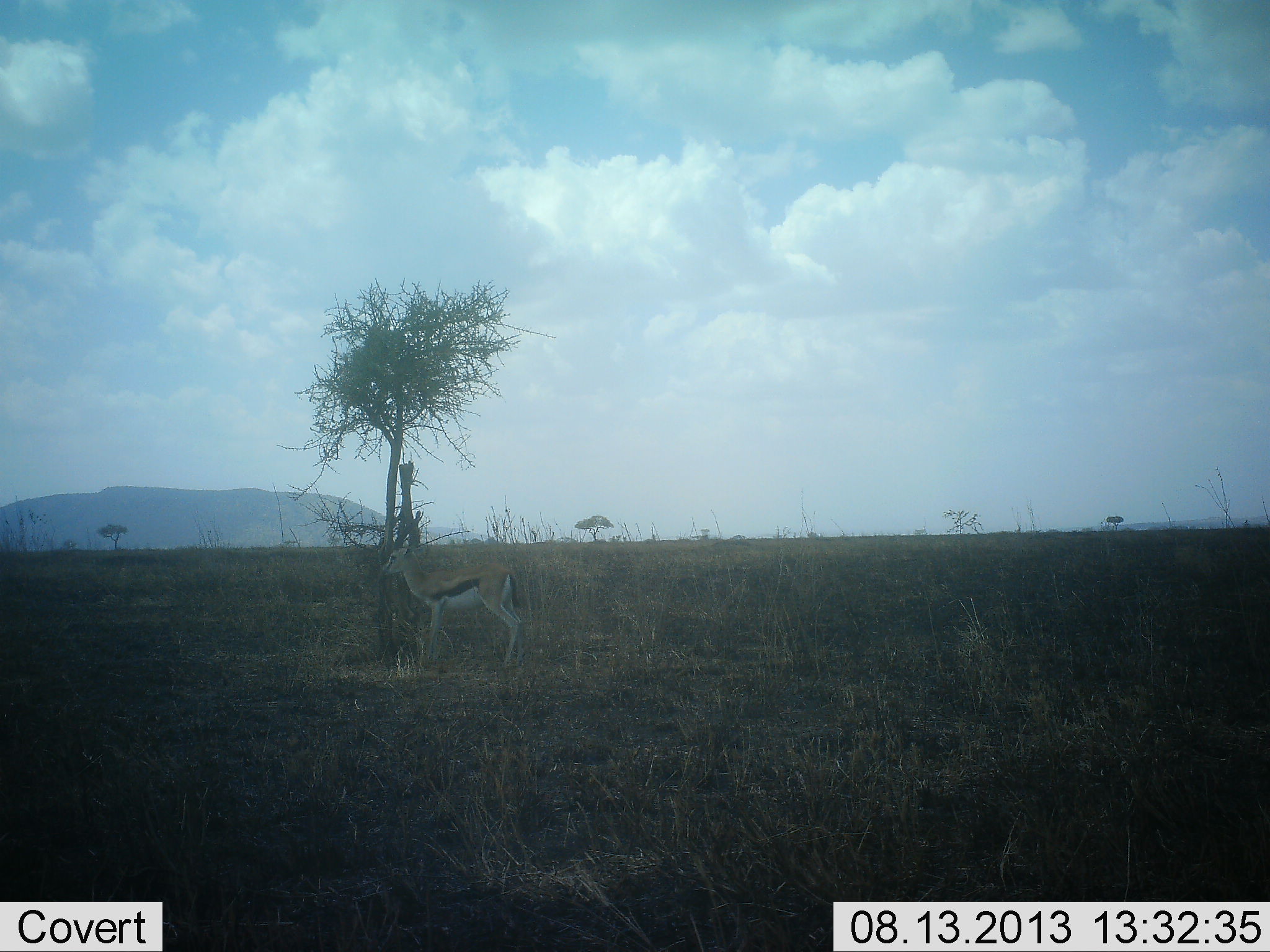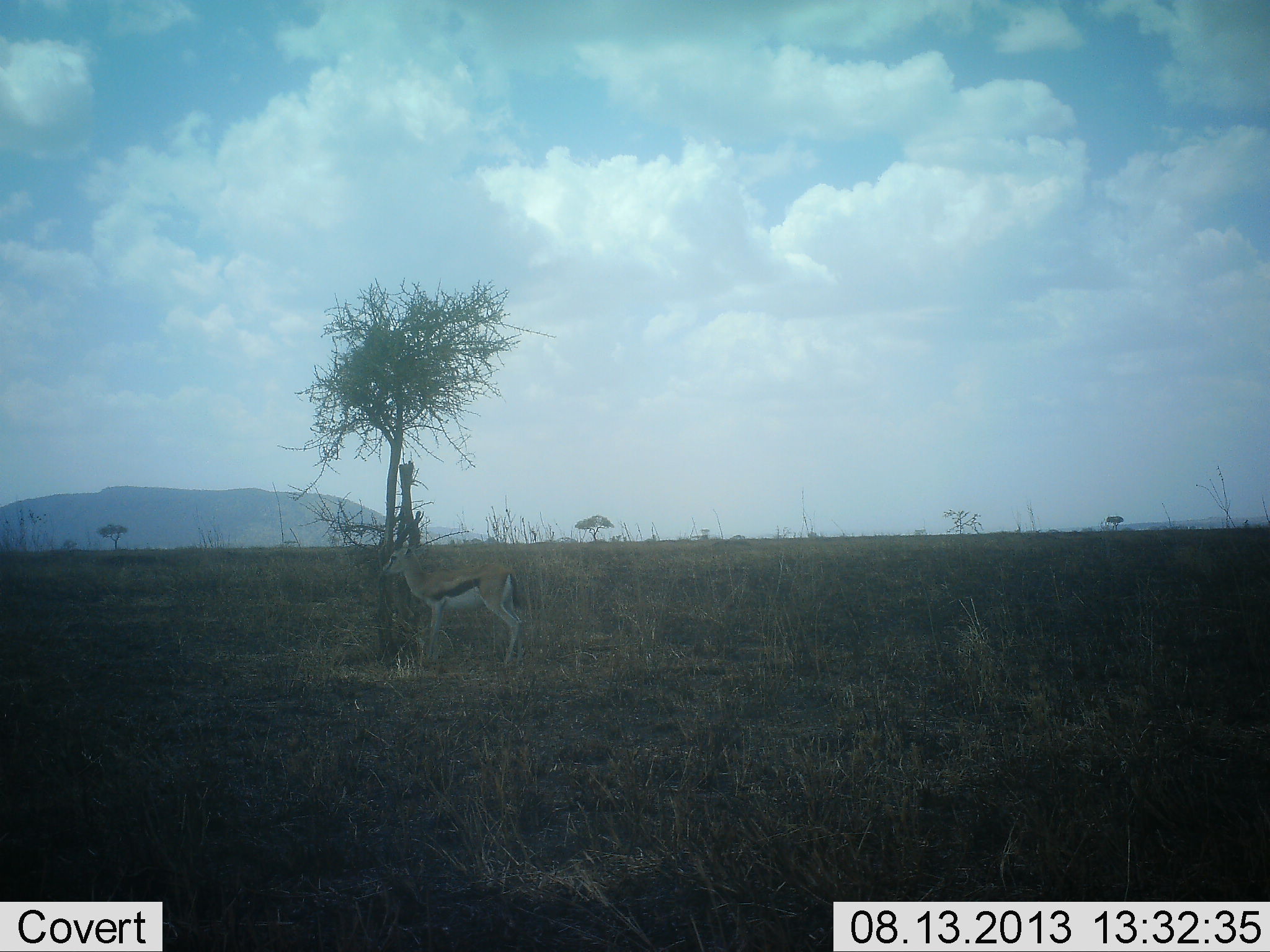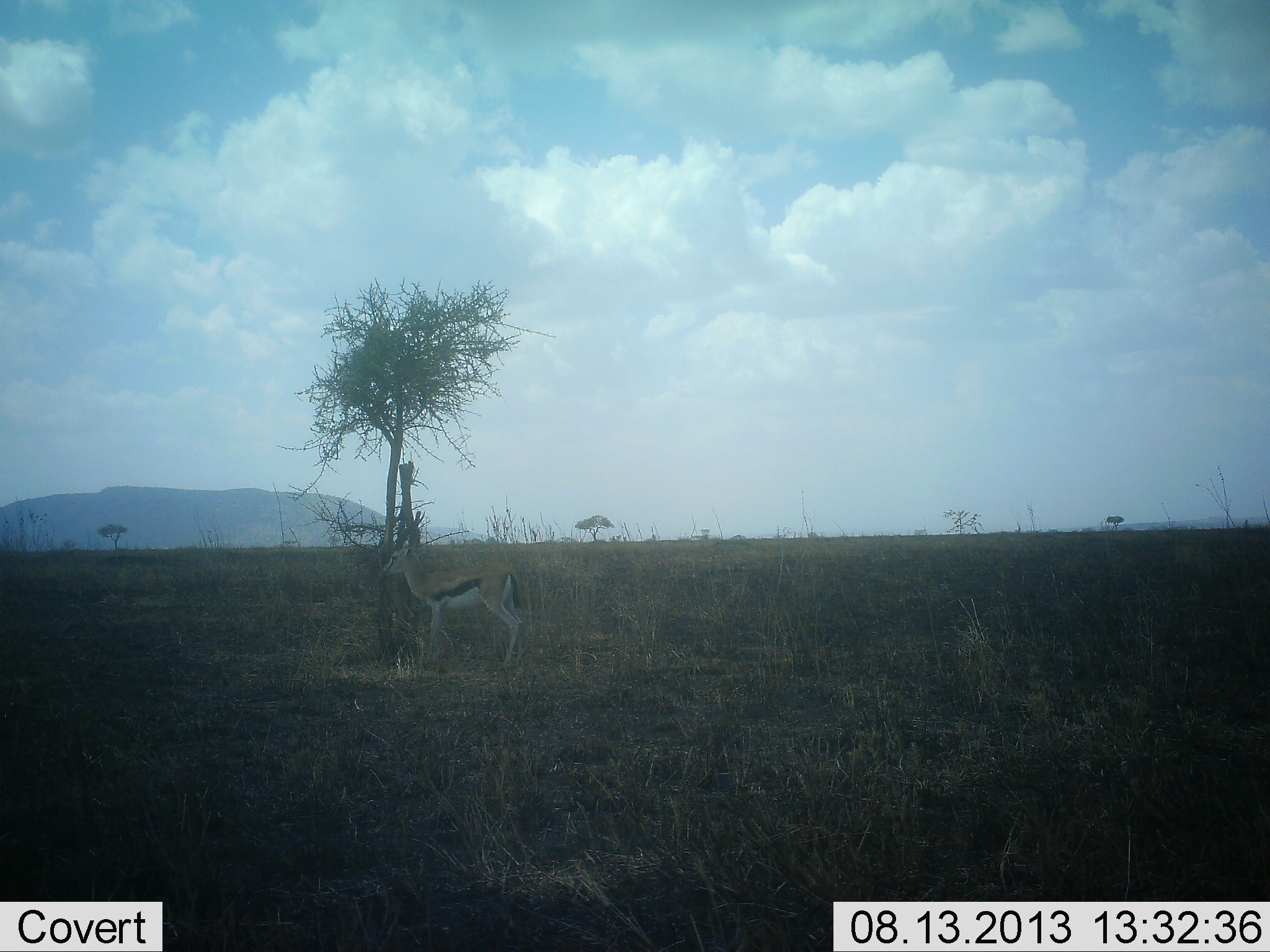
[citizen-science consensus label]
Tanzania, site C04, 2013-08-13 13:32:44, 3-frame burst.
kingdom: Animalia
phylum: Chordata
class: Mammalia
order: Artiodactyla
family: Bovidae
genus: Eudorcas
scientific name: Eudorcas thomsonii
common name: thomson's gazelle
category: gazellethomsons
Gazellethomsons (thomson's gazelle) (Eudorcas thomsonii), count 1. Behavior (volunteer vote fractions): standing 100%, resting 0%, moving 0%, interacting 0%. Young present (vote fraction): 0%. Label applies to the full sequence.